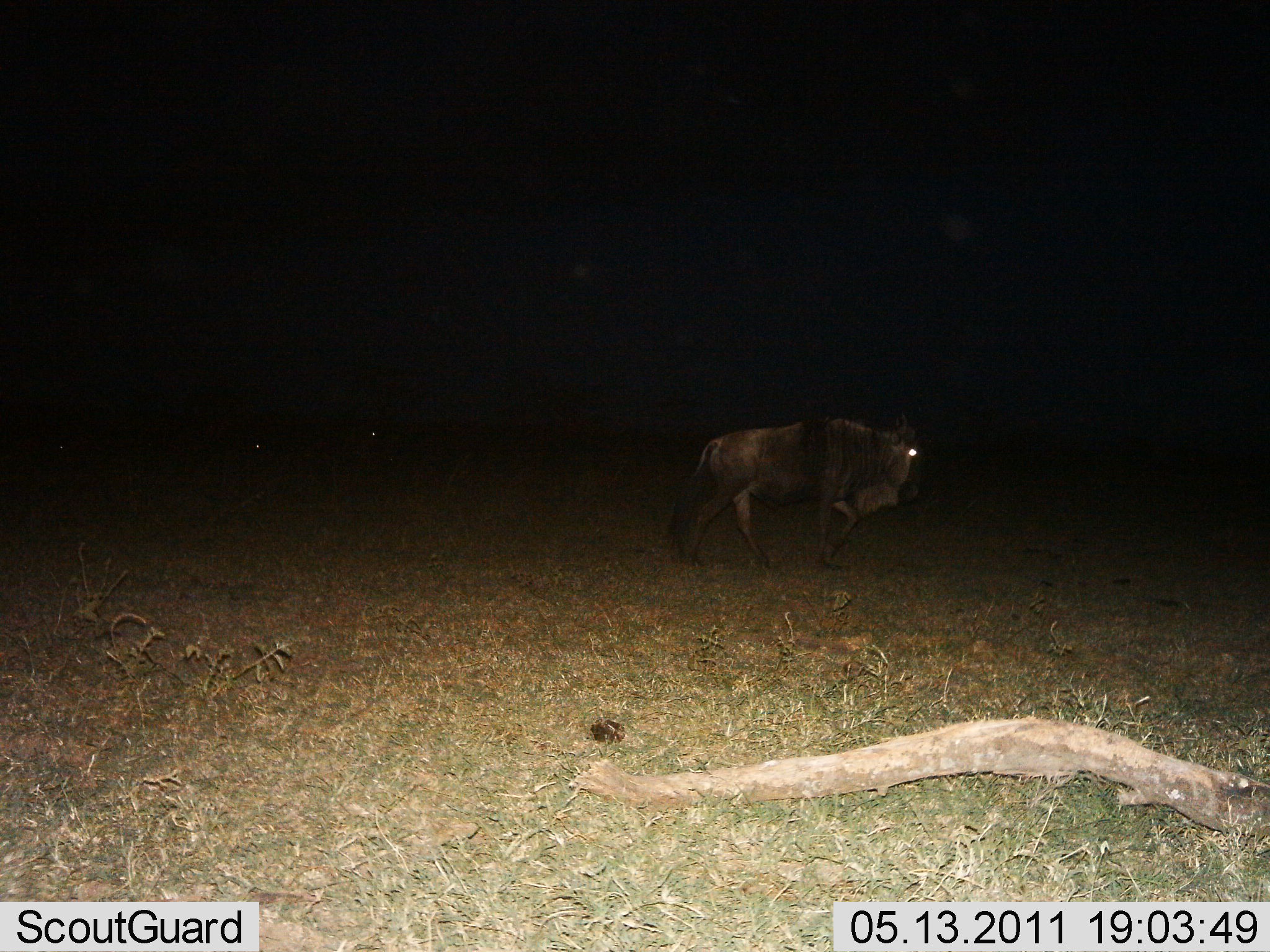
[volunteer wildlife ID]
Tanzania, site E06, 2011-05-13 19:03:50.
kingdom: Animalia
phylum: Chordata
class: Mammalia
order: Artiodactyla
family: Bovidae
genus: Connochaetes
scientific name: Connochaetes taurinus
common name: blue wildebeest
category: wildebeest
Wildebeest (blue wildebeest) (Connochaetes taurinus), count 1. Behavior (volunteer vote fractions): standing 36%, resting 0%, moving 64%, interacting 0%. Young present (vote fraction): 0%. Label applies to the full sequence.